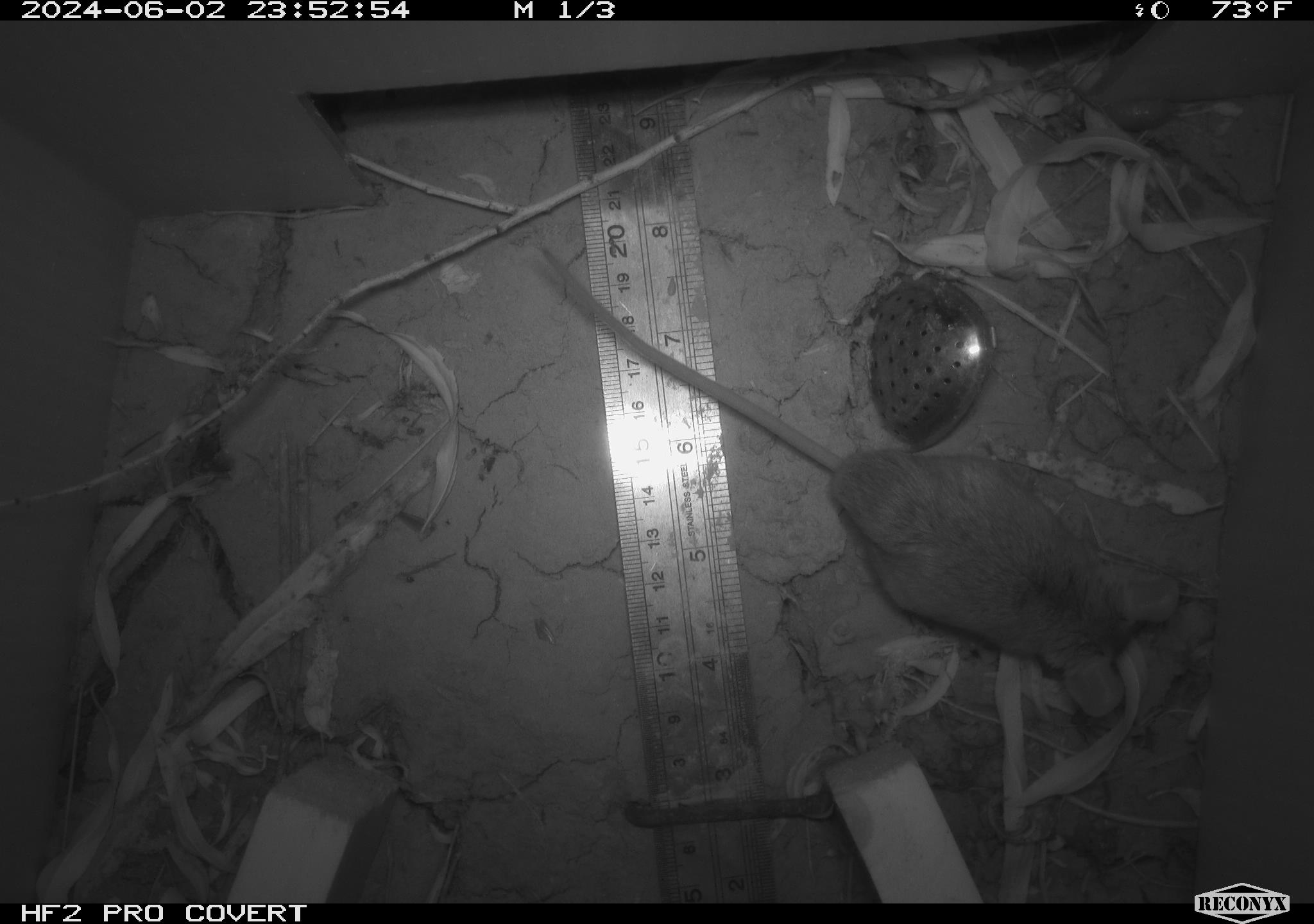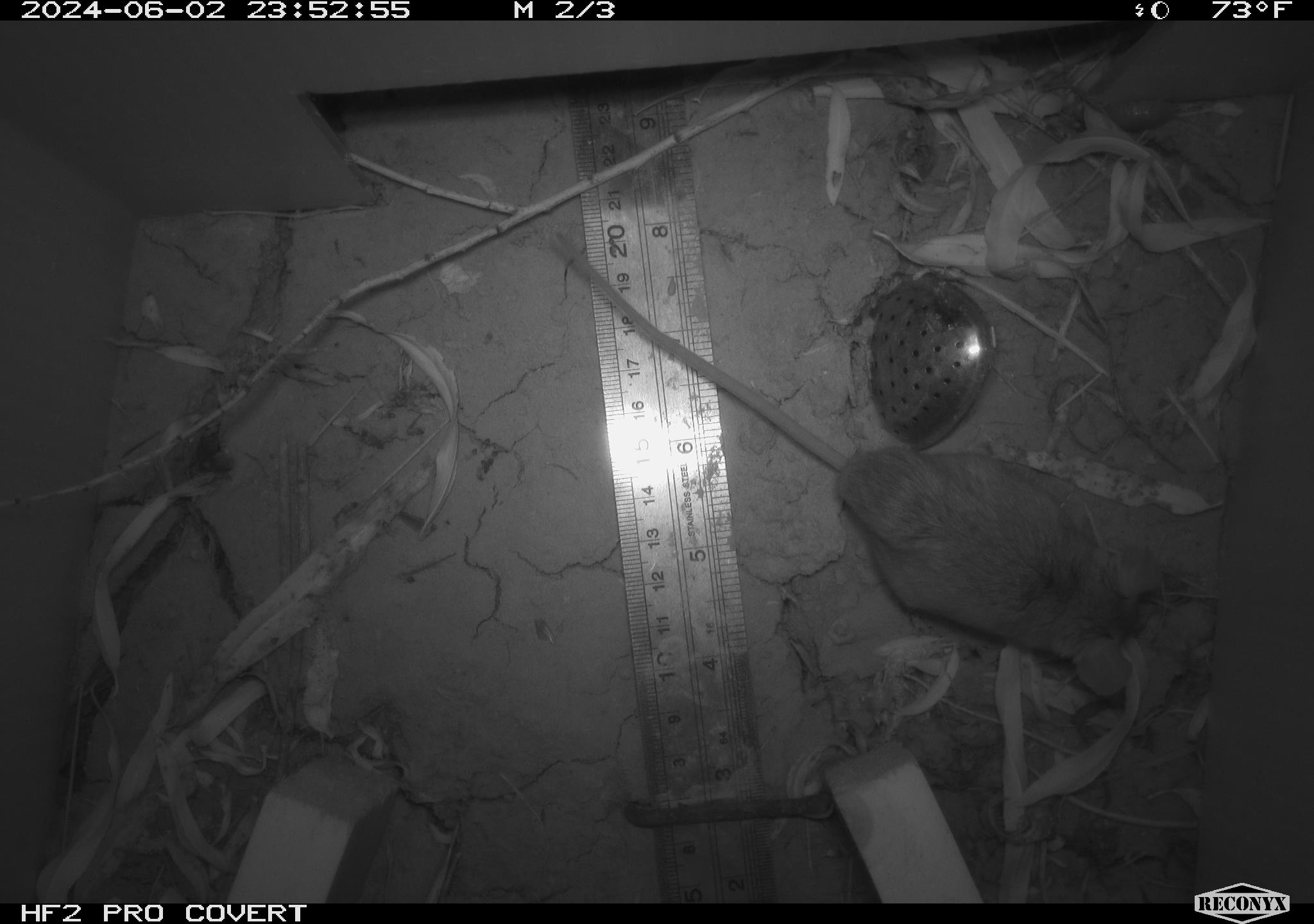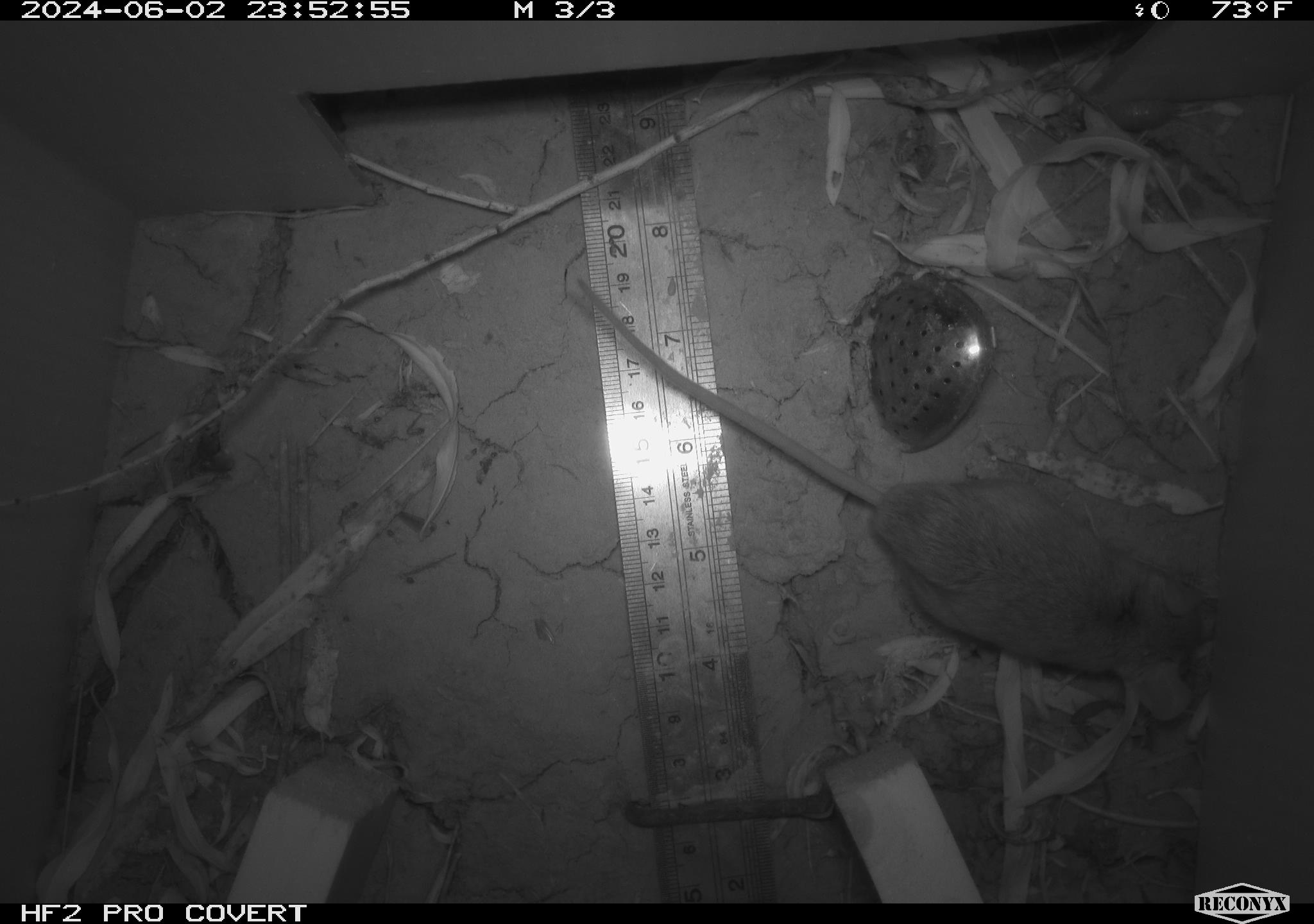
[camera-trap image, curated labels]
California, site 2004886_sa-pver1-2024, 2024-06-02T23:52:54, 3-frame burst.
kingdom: Animalia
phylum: Chordata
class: Mammalia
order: Rodentia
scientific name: Rodentia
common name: mouse species